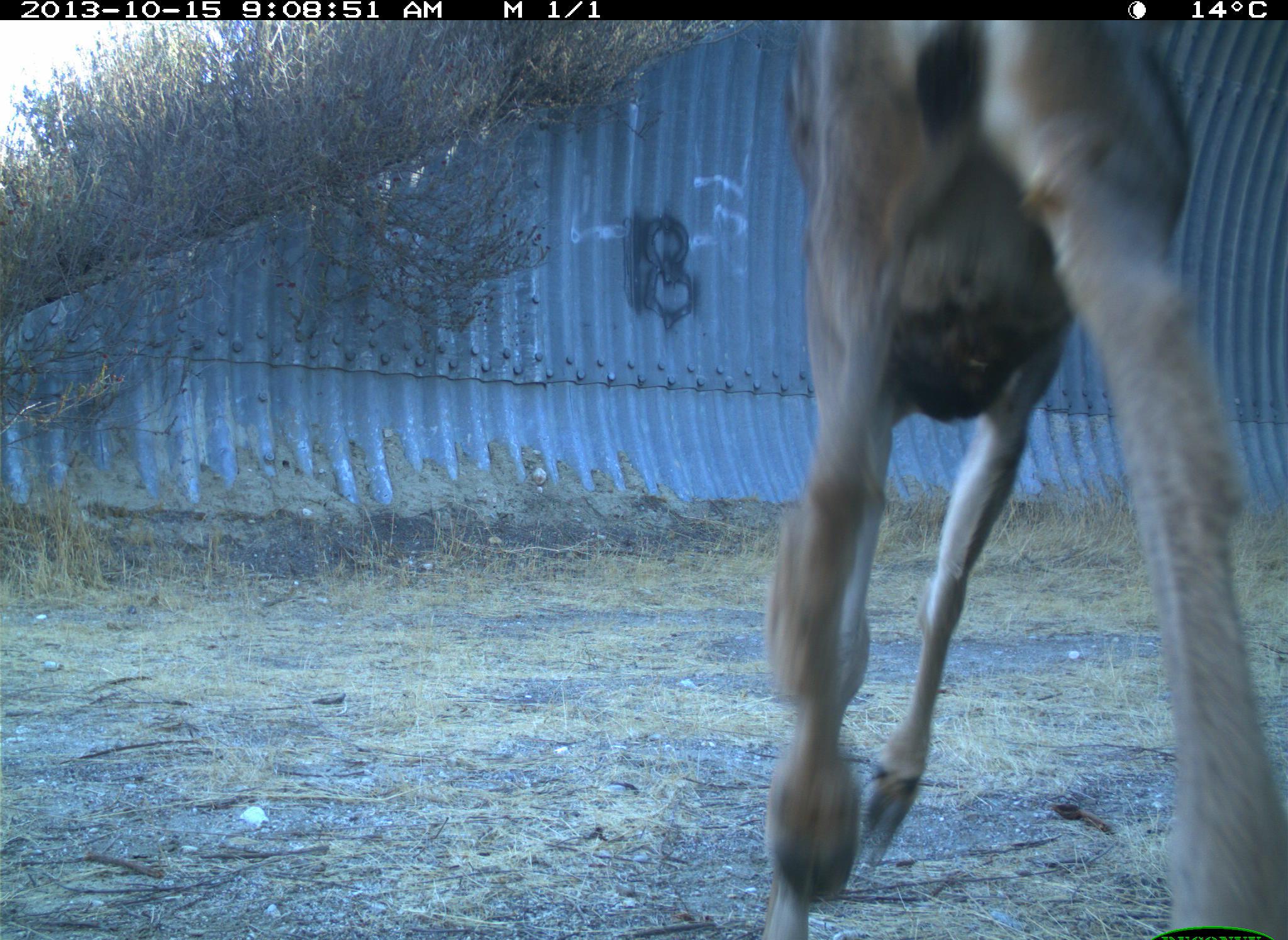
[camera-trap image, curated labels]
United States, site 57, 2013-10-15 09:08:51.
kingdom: Animalia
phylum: Chordata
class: Mammalia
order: Artiodactyla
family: Cervidae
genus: Odocoileus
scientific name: Odocoileus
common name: deer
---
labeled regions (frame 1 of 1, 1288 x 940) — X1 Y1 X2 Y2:
deer: 767 19 1286 919